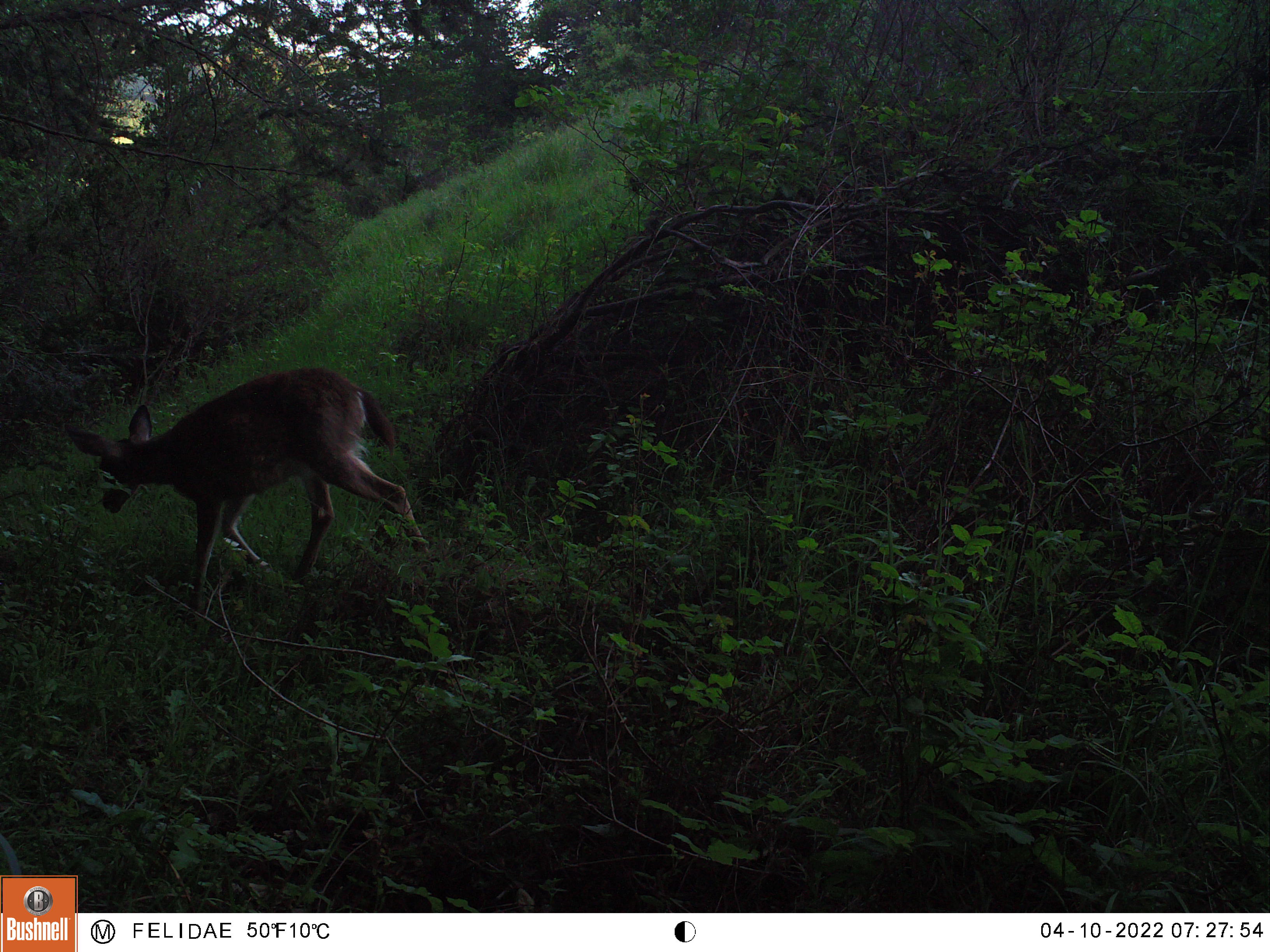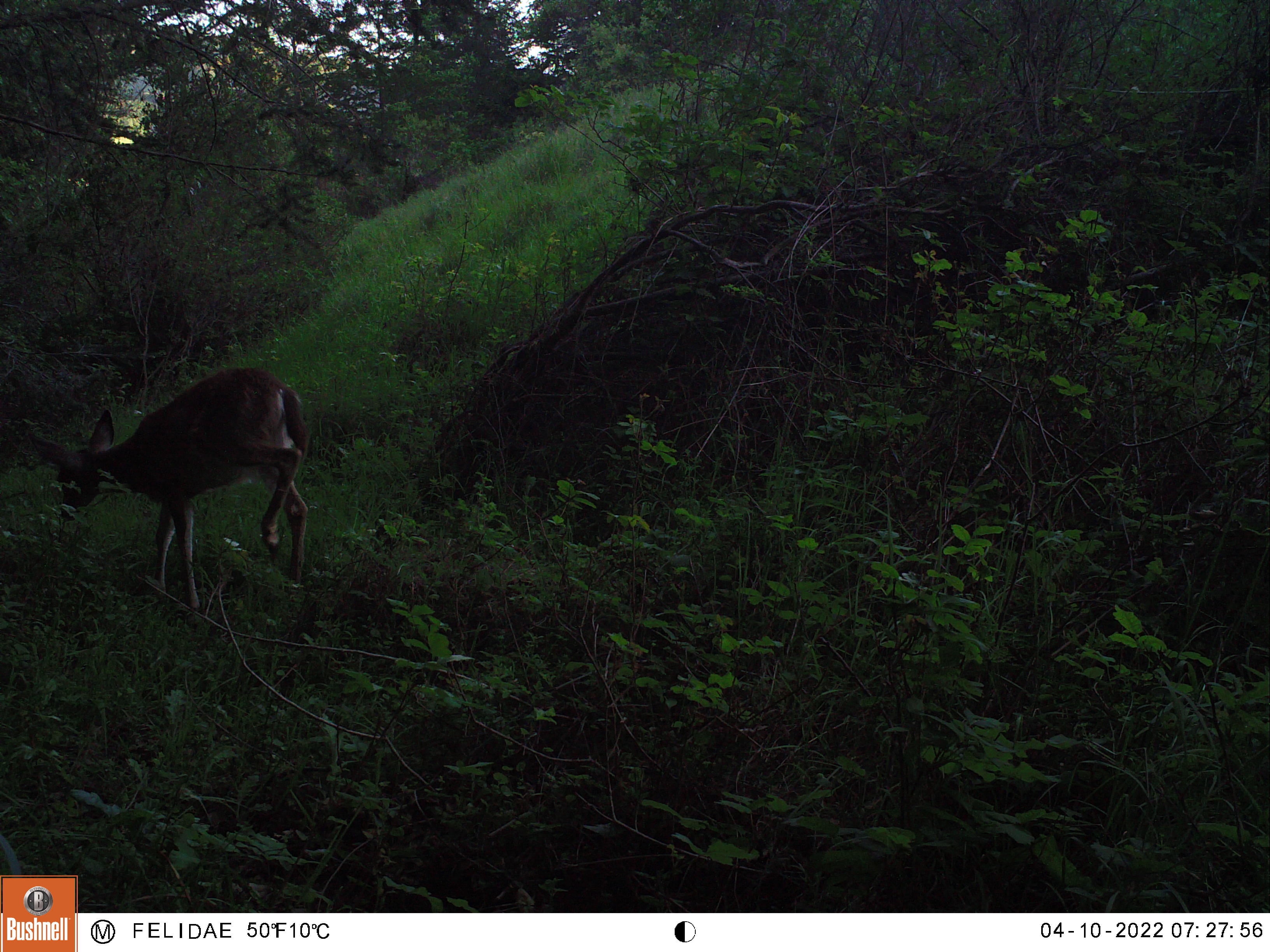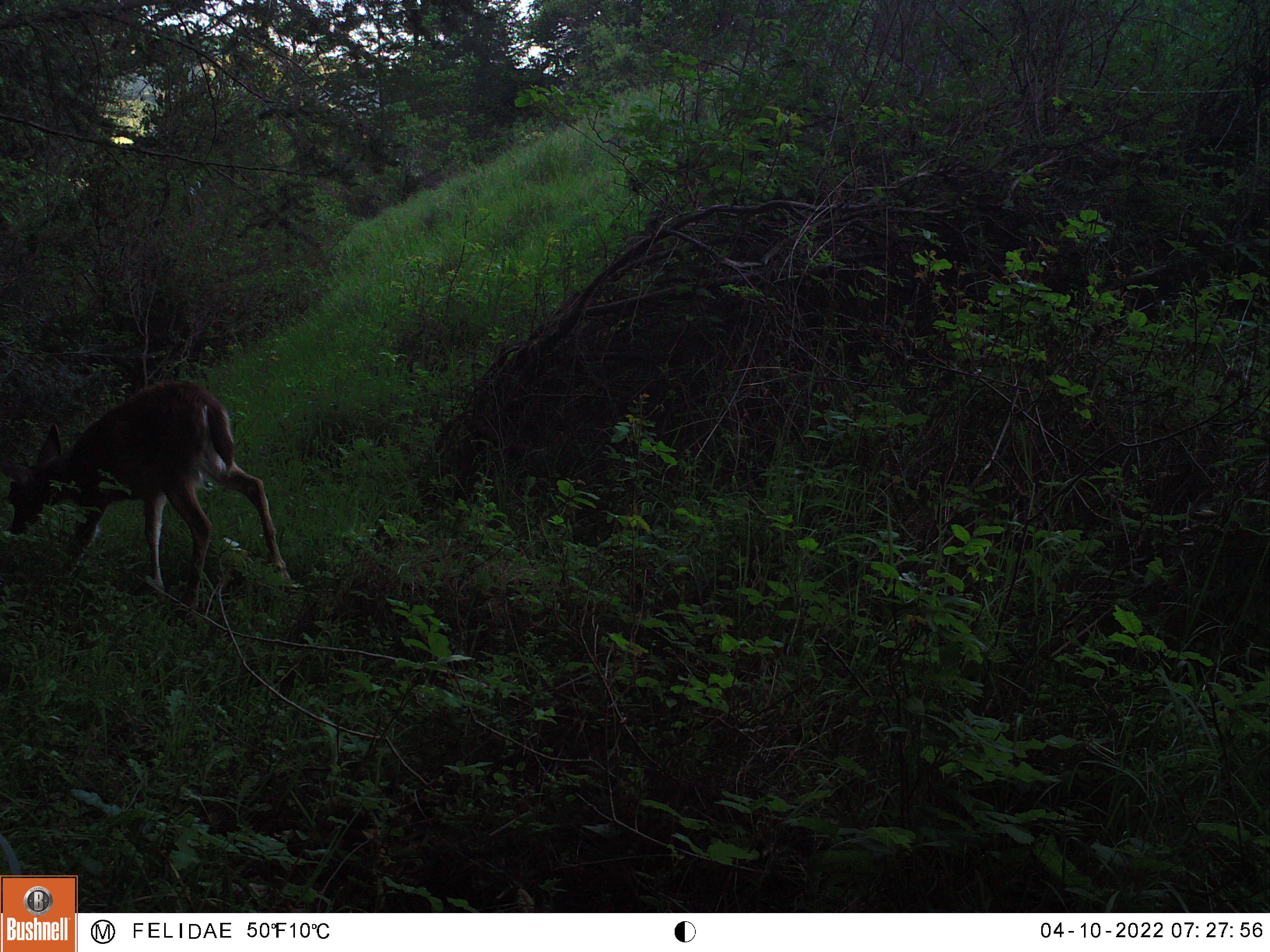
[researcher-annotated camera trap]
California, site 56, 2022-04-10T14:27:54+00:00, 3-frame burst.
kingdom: Animalia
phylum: Chordata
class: Mammalia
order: Artiodactyla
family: Cervidae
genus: Odocoileus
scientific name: Odocoileus hemionus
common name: mule deer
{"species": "mule deer (Odocoileus hemionus)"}